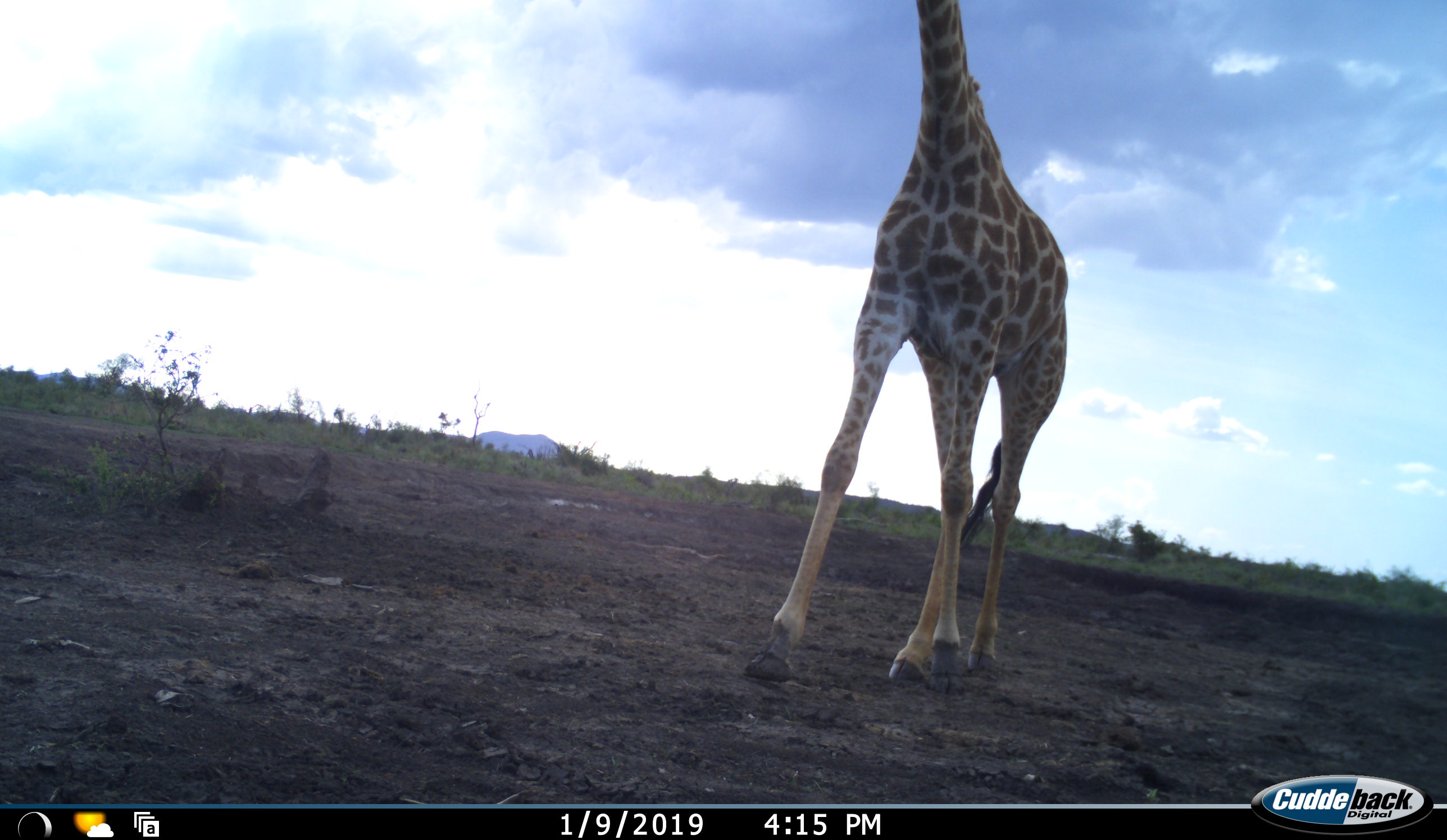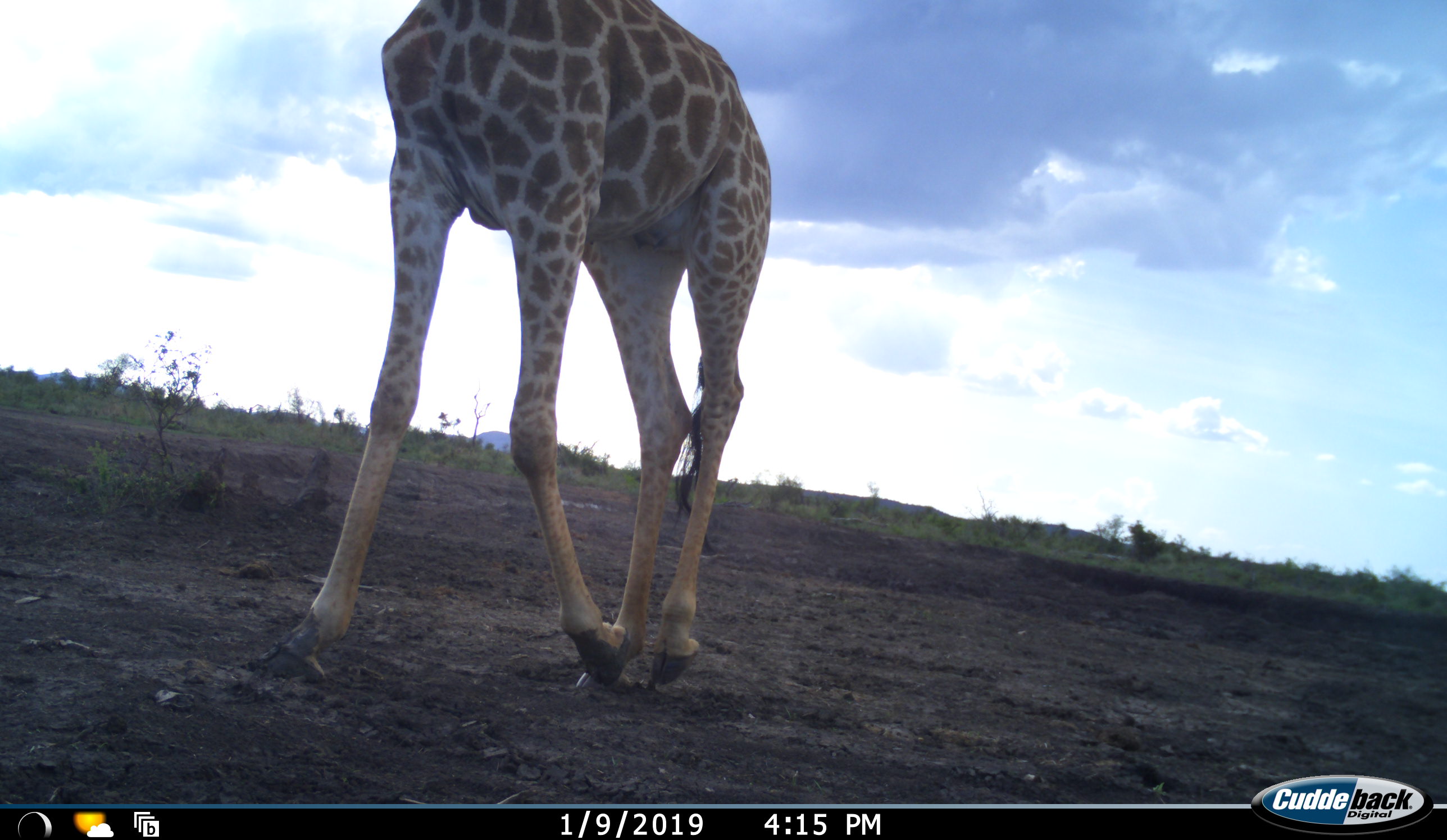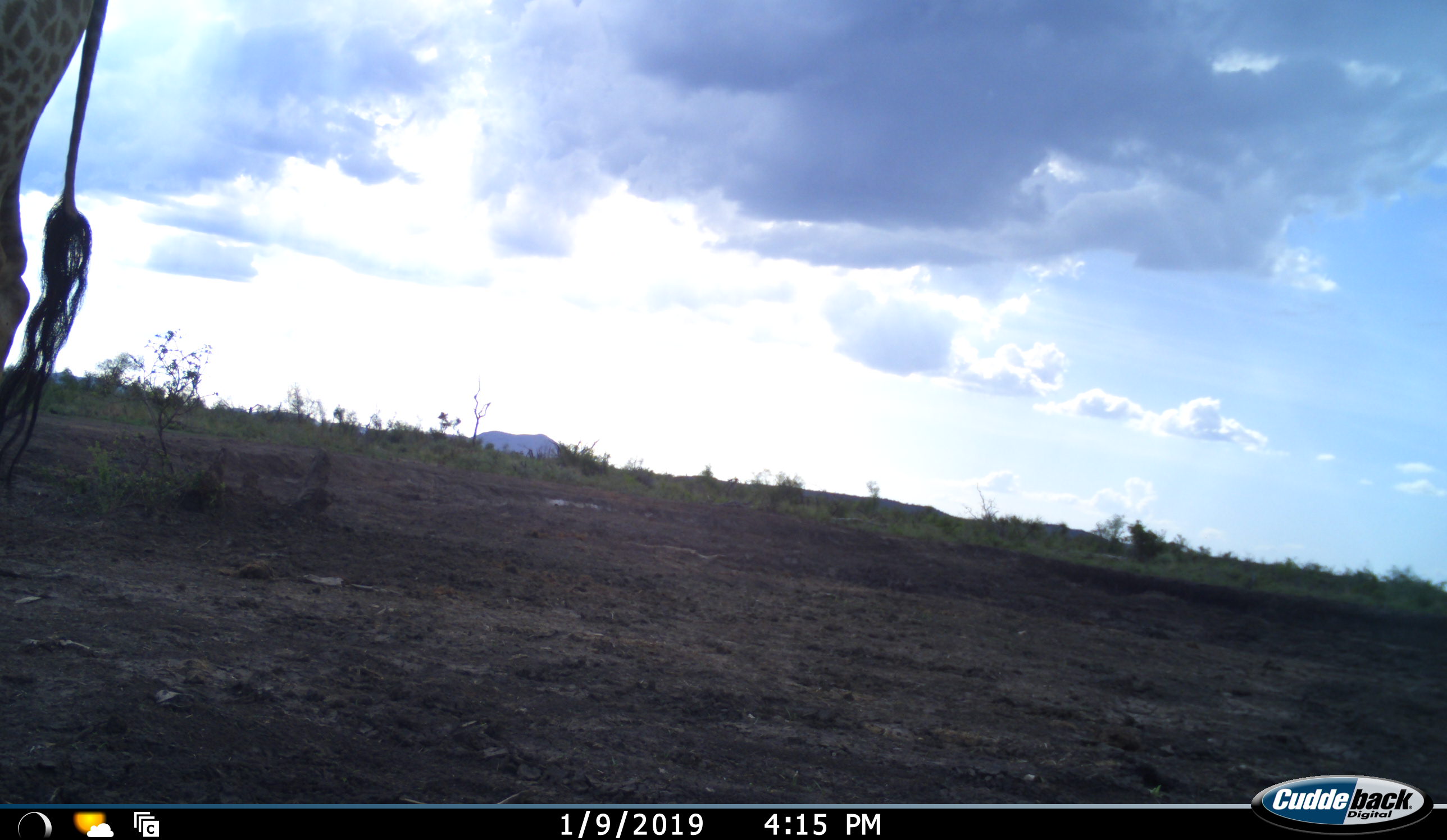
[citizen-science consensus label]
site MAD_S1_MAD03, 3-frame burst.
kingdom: Animalia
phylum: Chordata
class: Mammalia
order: Artiodactyla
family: Giraffidae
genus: Giraffa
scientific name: Giraffa camelopardalis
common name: giraffe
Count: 1.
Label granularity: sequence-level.